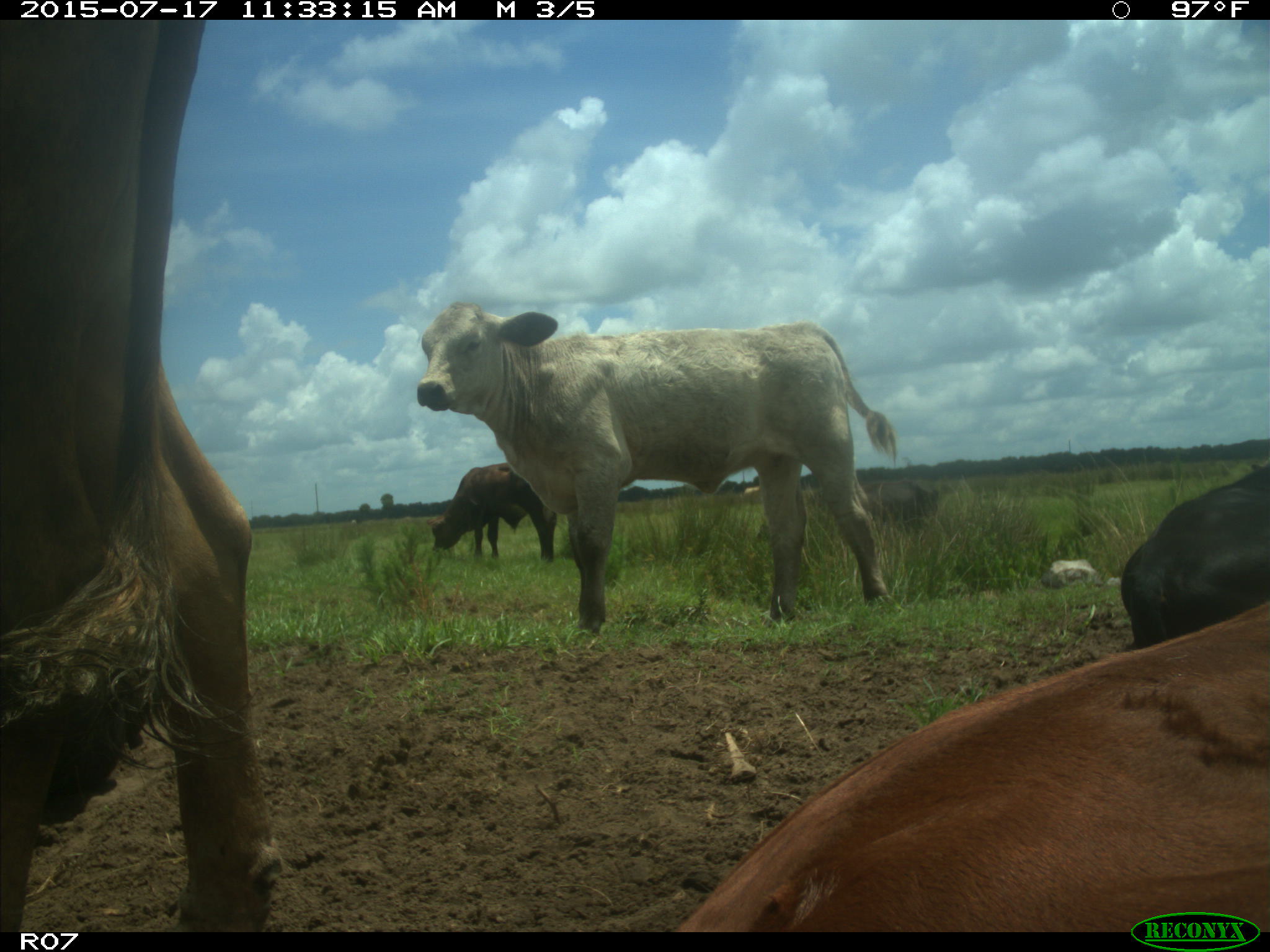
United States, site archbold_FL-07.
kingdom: Animalia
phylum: Chordata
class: Mammalia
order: Artiodactyla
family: Bovidae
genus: Bos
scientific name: Bos taurus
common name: domestic cow